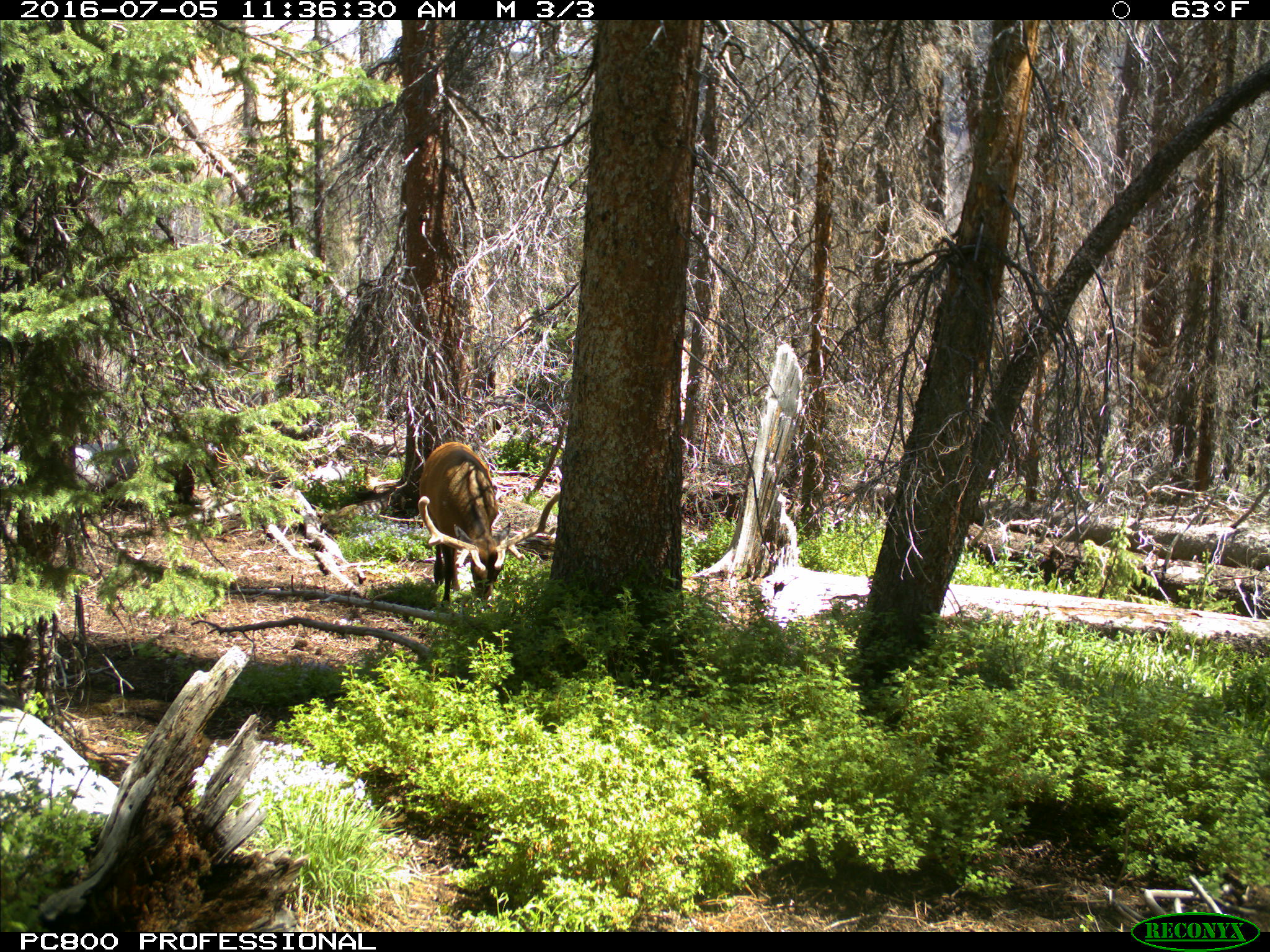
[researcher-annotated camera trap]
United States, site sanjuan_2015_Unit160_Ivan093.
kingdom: Animalia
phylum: Chordata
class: Mammalia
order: Artiodactyla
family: Cervidae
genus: Cervus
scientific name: Cervus elaphus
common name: red deer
Cervus elaphus (red deer).